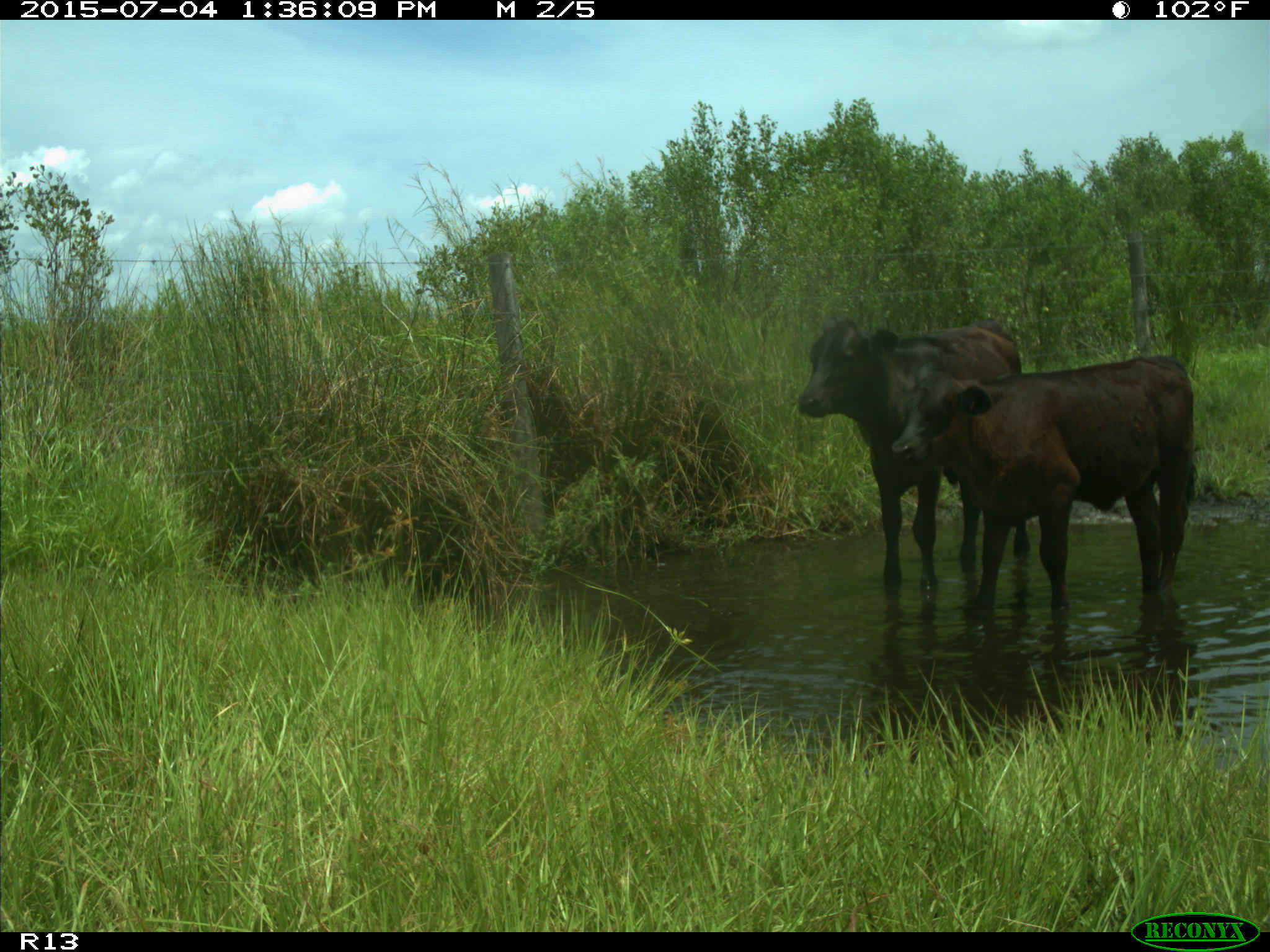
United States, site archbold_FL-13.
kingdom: Animalia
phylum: Chordata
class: Mammalia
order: Artiodactyla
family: Bovidae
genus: Bos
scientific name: Bos taurus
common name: domestic cow